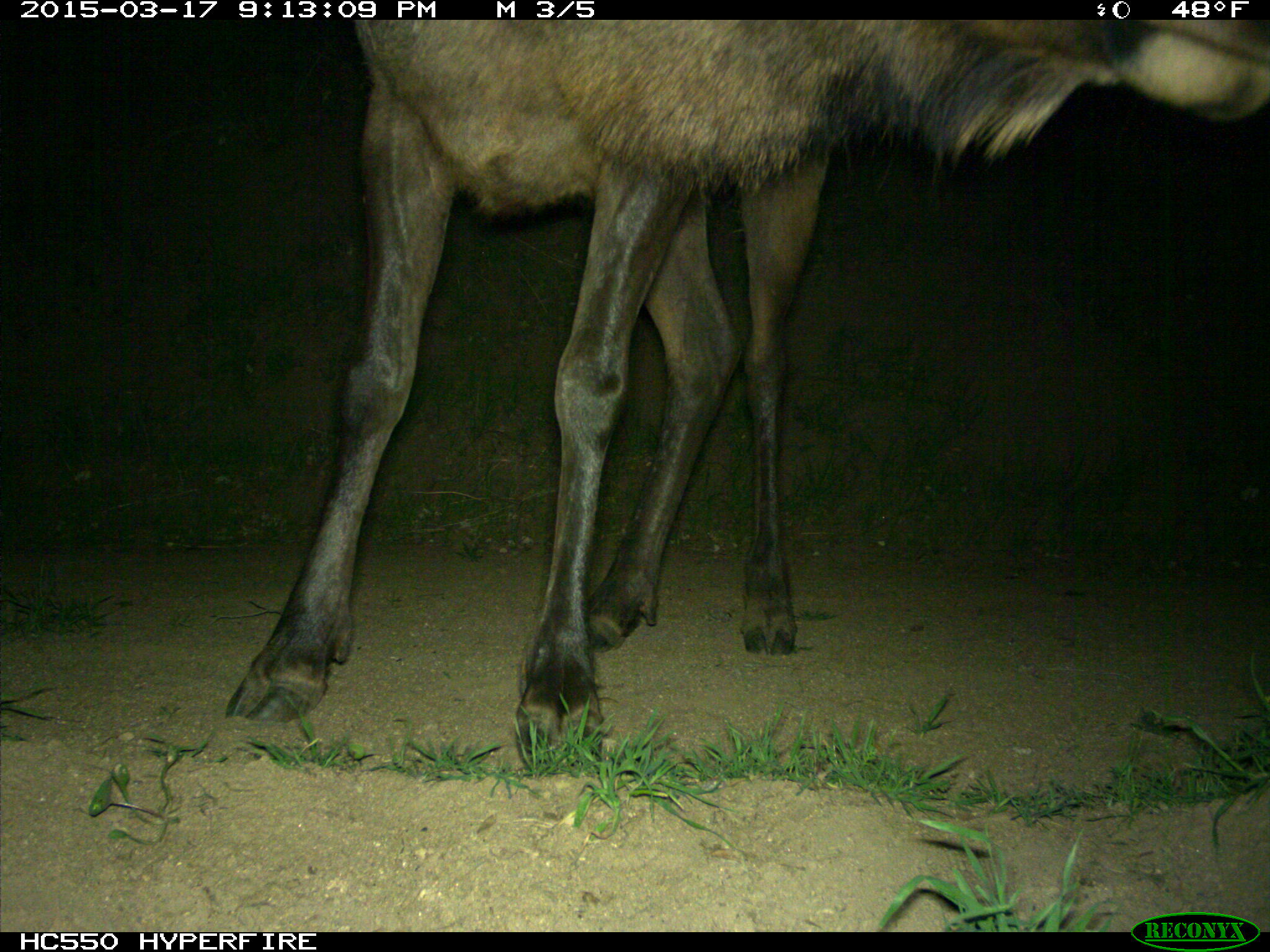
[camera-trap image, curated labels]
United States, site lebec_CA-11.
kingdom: Animalia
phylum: Chordata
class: Mammalia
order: Artiodactyla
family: Cervidae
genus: Cervus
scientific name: Cervus canadensis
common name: elk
Cervus canadensis (elk).